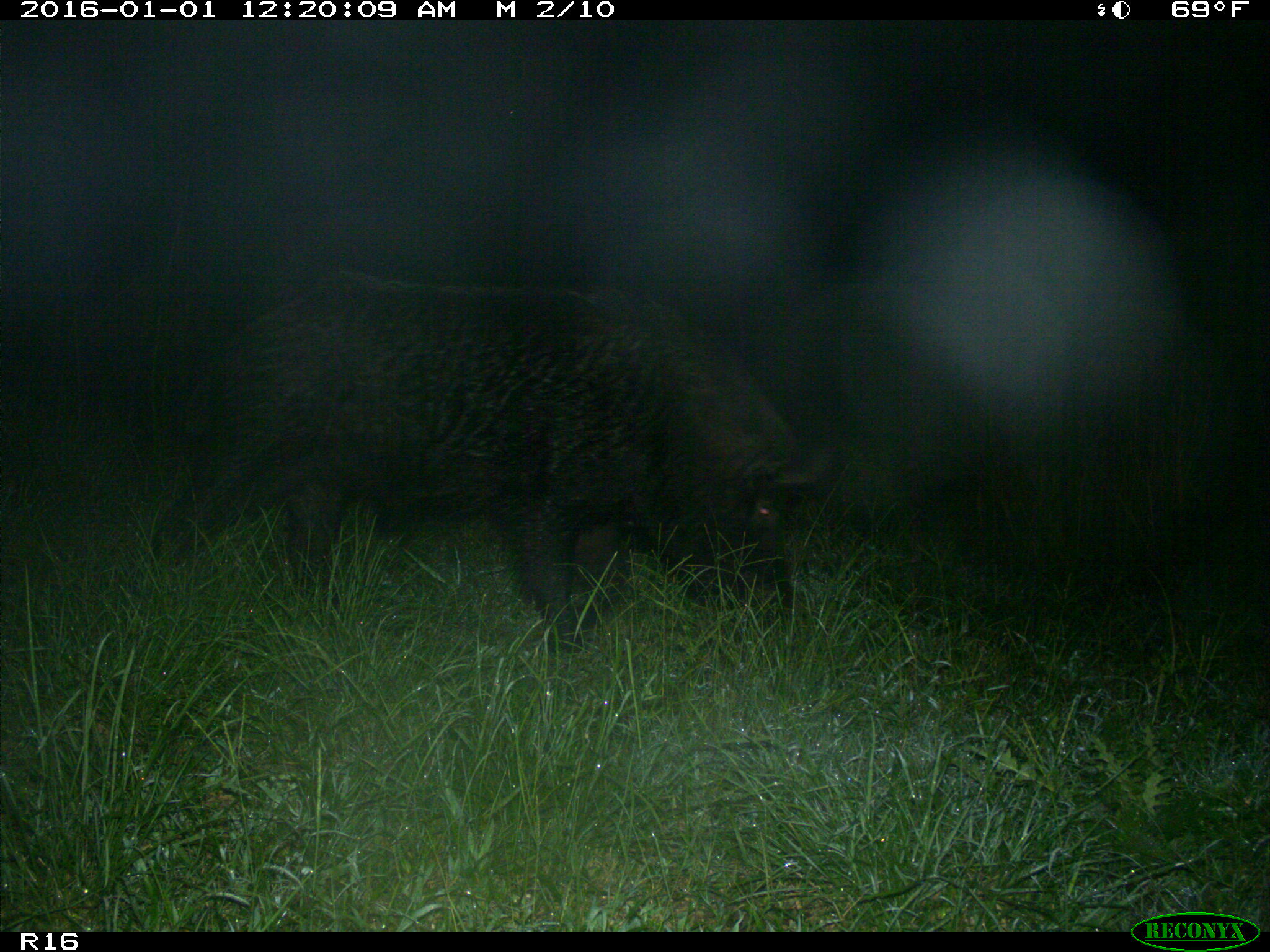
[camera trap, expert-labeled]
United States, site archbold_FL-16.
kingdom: Animalia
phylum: Chordata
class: Mammalia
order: Artiodactyla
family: Suidae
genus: Sus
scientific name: Sus scrofa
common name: wild boar